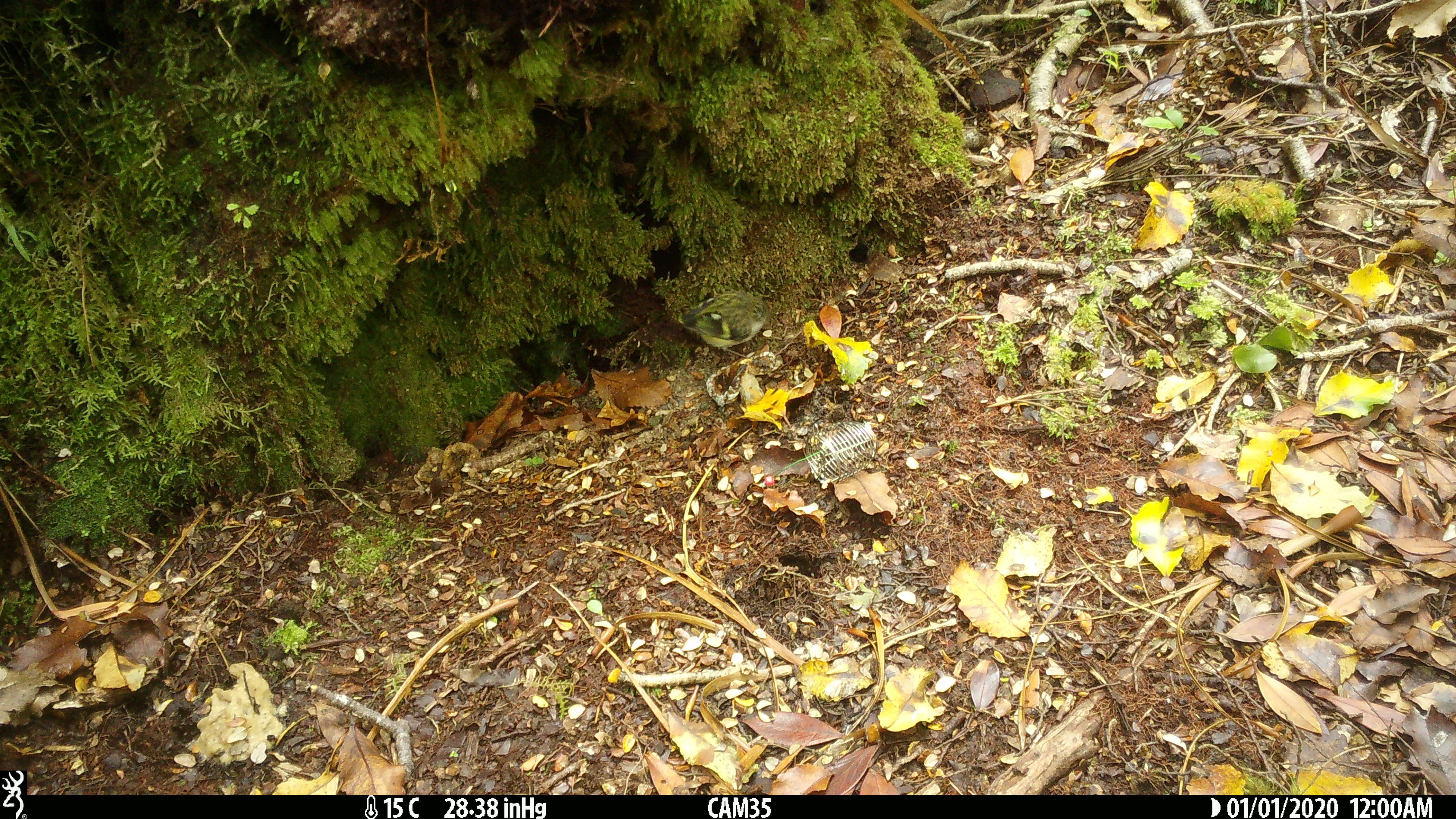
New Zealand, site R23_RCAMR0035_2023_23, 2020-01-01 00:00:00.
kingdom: Animalia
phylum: Chordata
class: Aves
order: Passeriformes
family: Acanthisittidae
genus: Acanthisitta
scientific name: Acanthisitta chloris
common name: rifleman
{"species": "rifleman (Acanthisitta chloris)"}